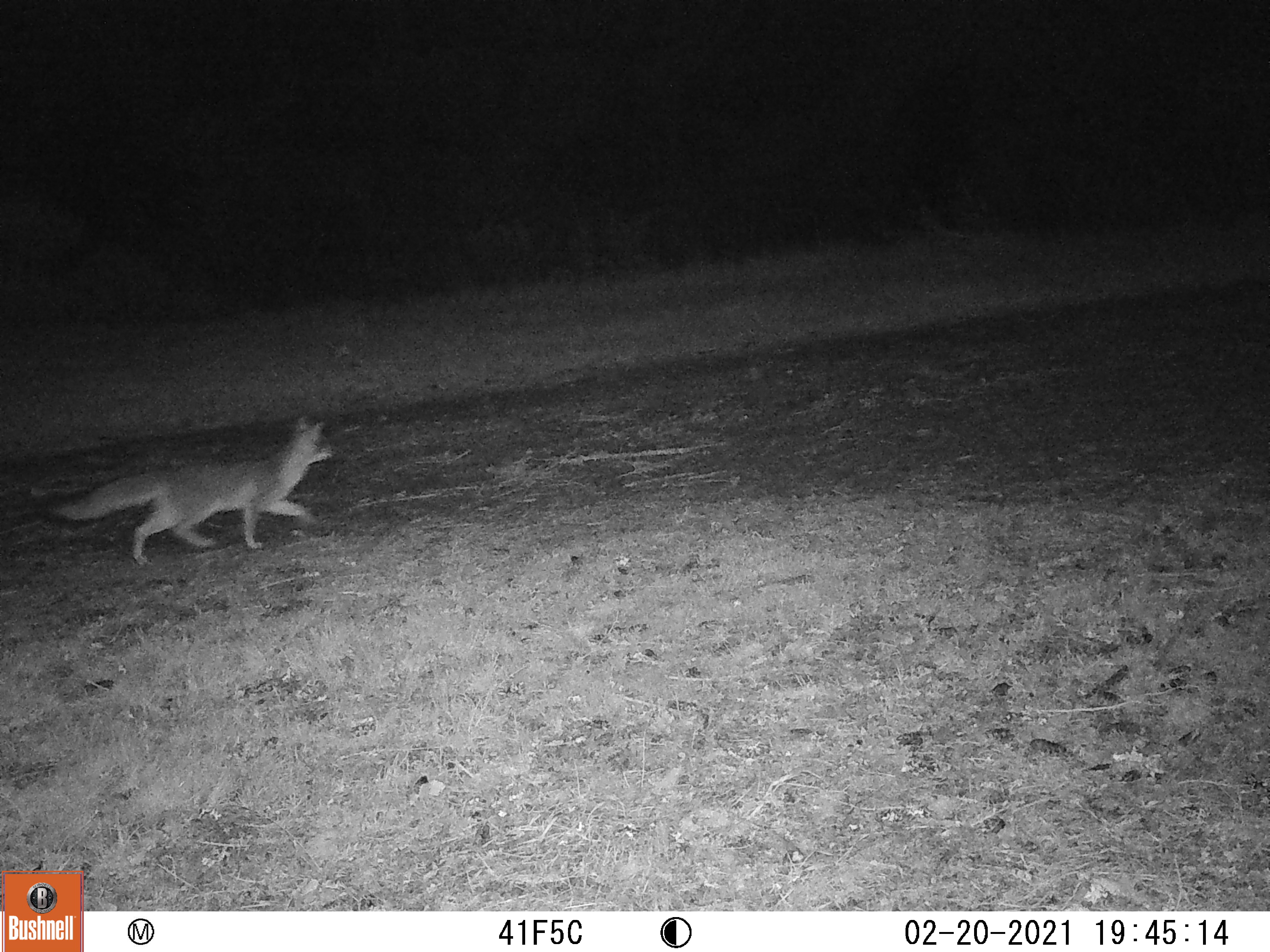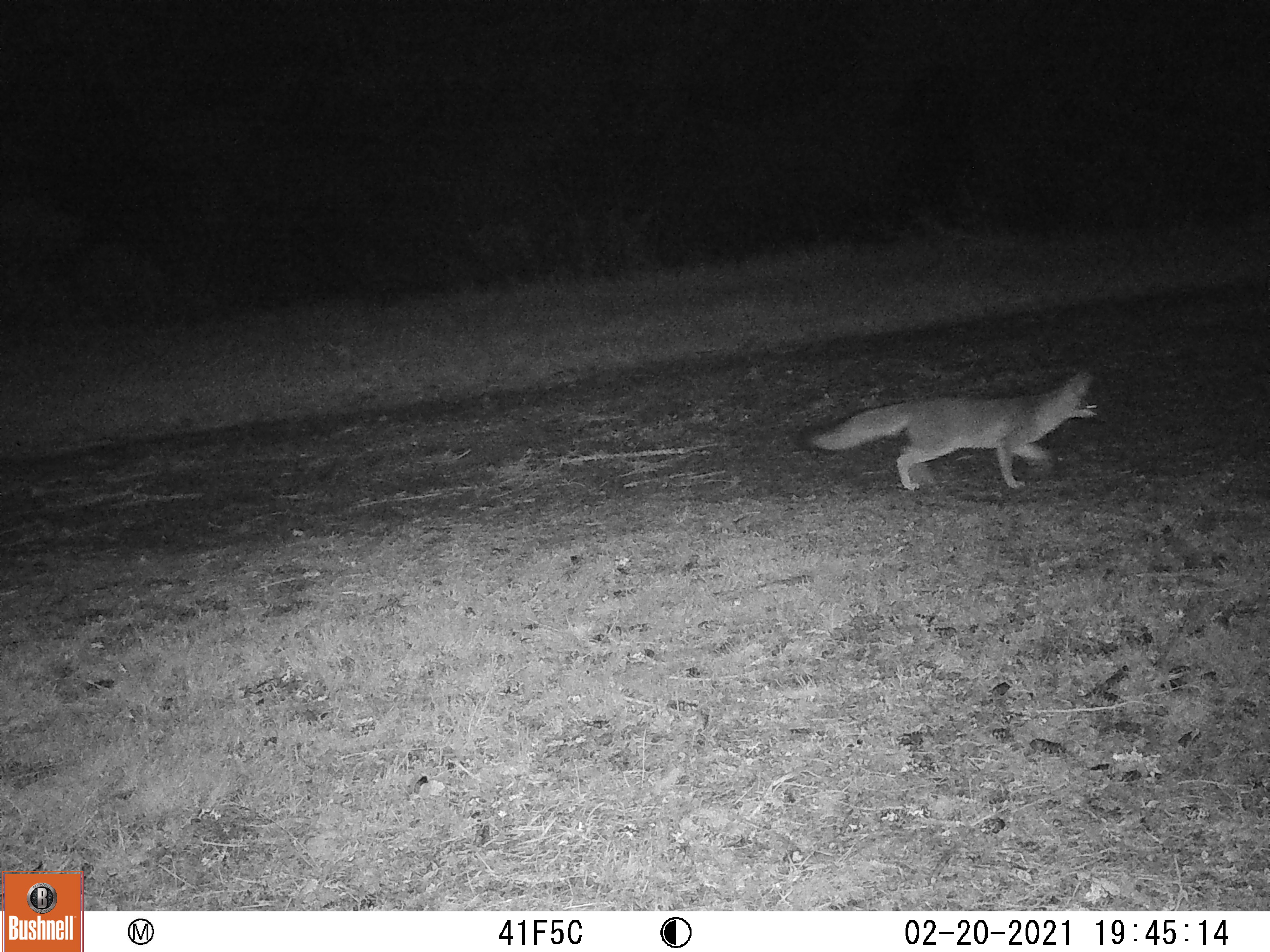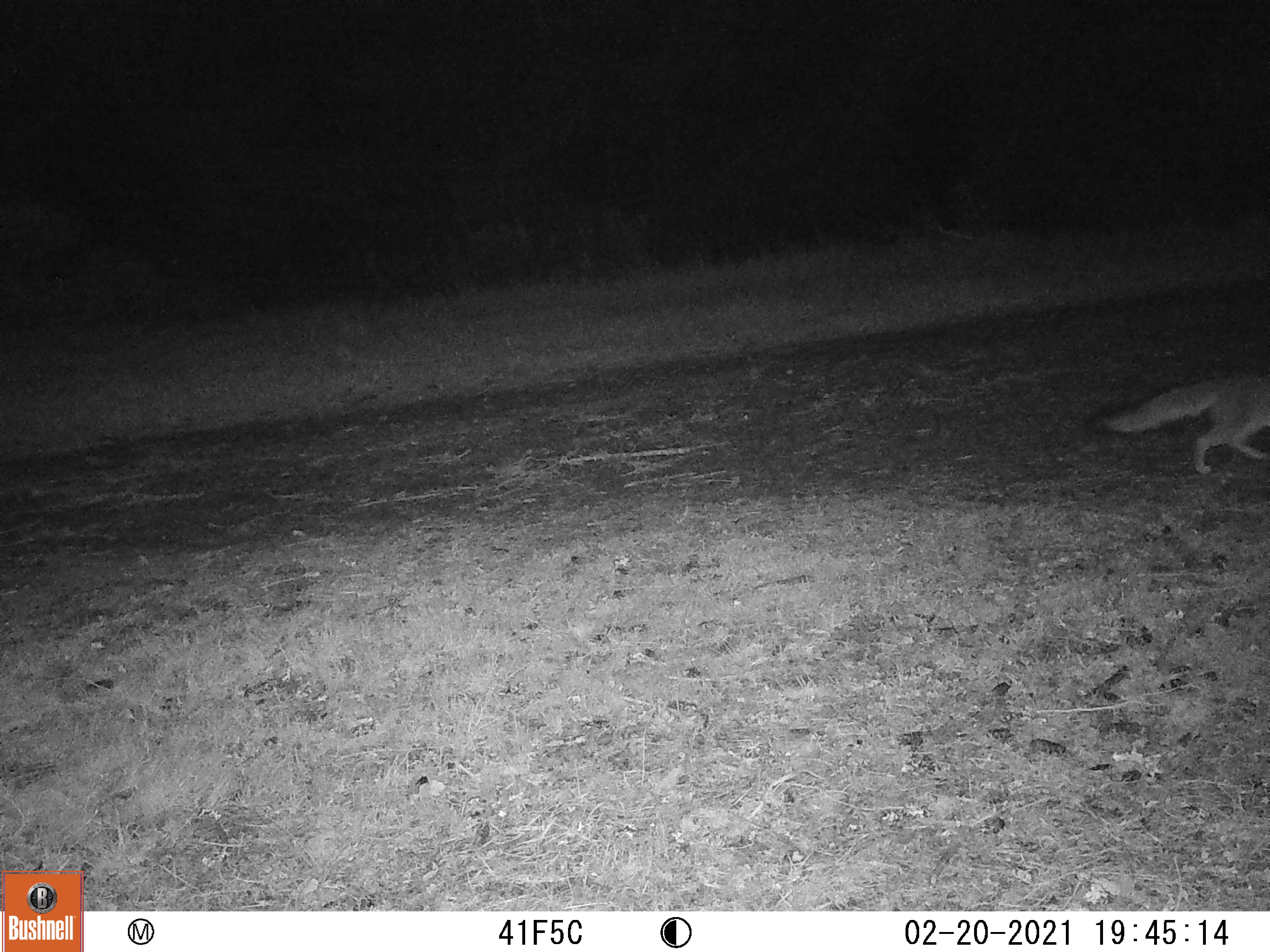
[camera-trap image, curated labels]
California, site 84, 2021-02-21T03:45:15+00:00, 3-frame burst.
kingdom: Animalia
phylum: Chordata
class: Mammalia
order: Carnivora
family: Canidae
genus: Urocyon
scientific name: Urocyon cinereoargenteus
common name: gray fox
Gray fox (Urocyon cinereoargenteus).